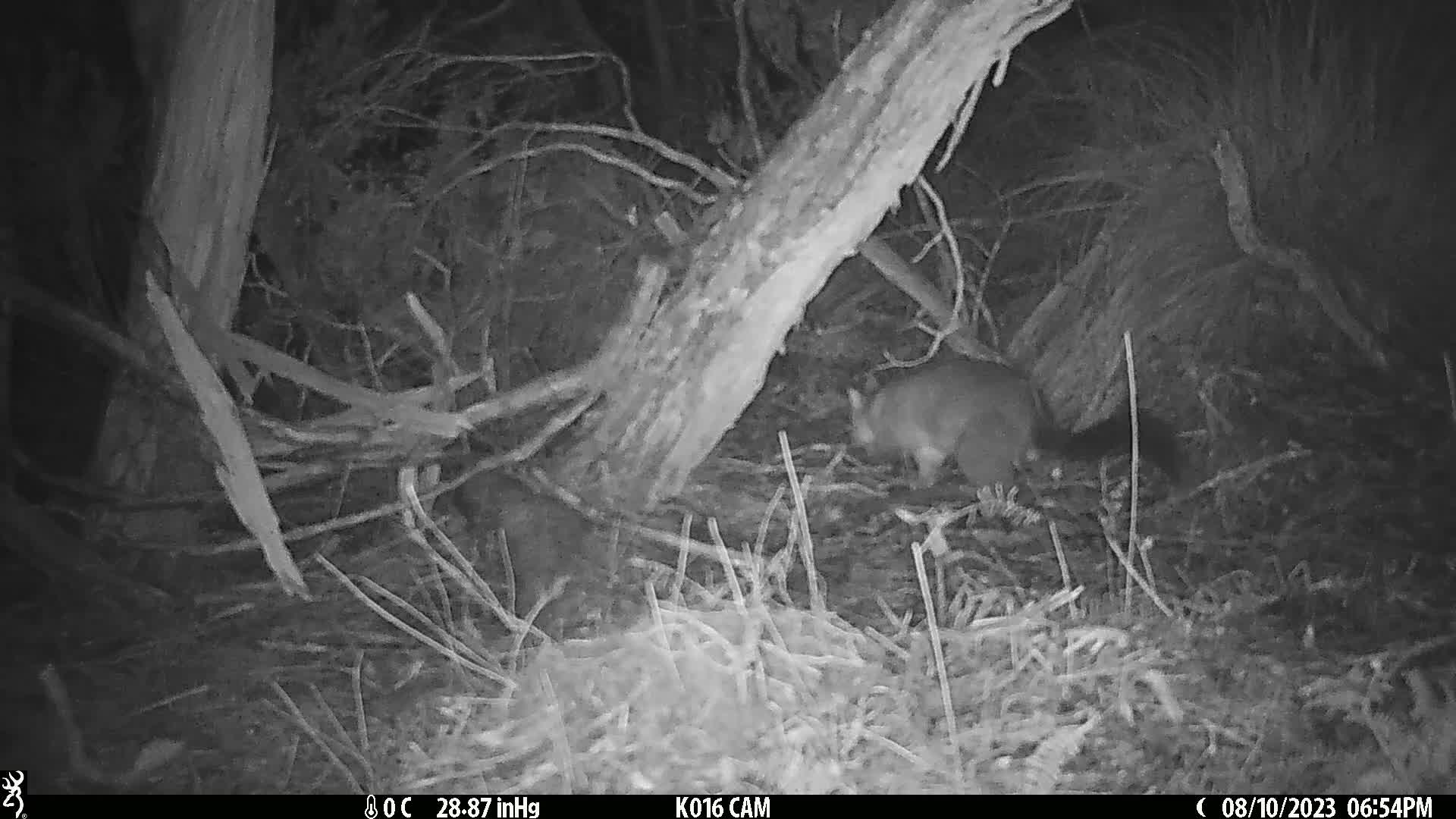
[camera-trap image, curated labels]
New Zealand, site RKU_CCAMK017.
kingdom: Animalia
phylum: Chordata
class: Mammalia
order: Diprotodontia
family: Phalangeridae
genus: Trichosurus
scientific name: Trichosurus vulpecula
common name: common brushtail possum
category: possum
Possum (common brushtail possum) (Trichosurus vulpecula).